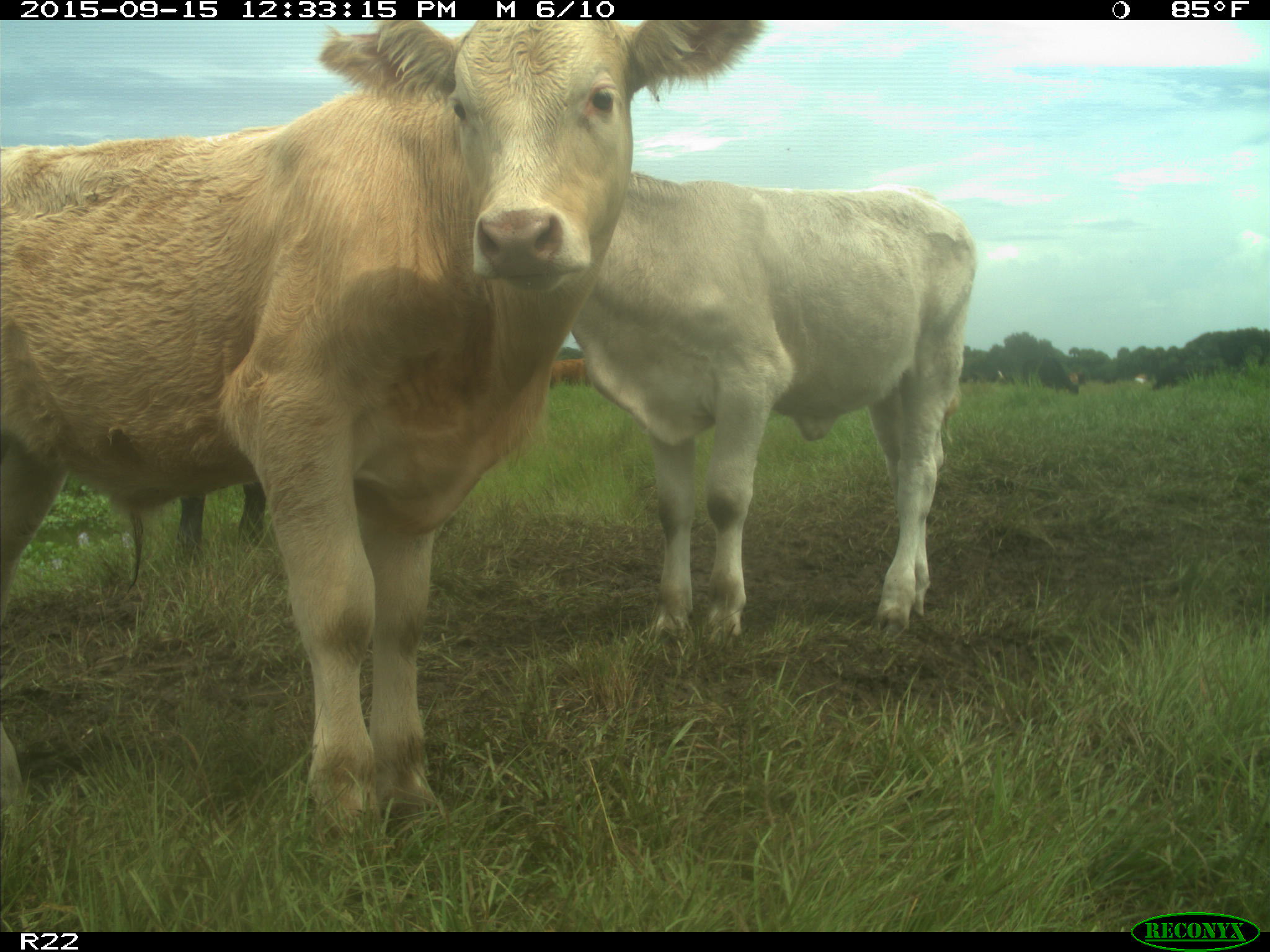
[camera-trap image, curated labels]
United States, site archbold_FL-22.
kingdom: Animalia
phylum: Chordata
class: Mammalia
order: Artiodactyla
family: Bovidae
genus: Bos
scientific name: Bos taurus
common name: domestic cow